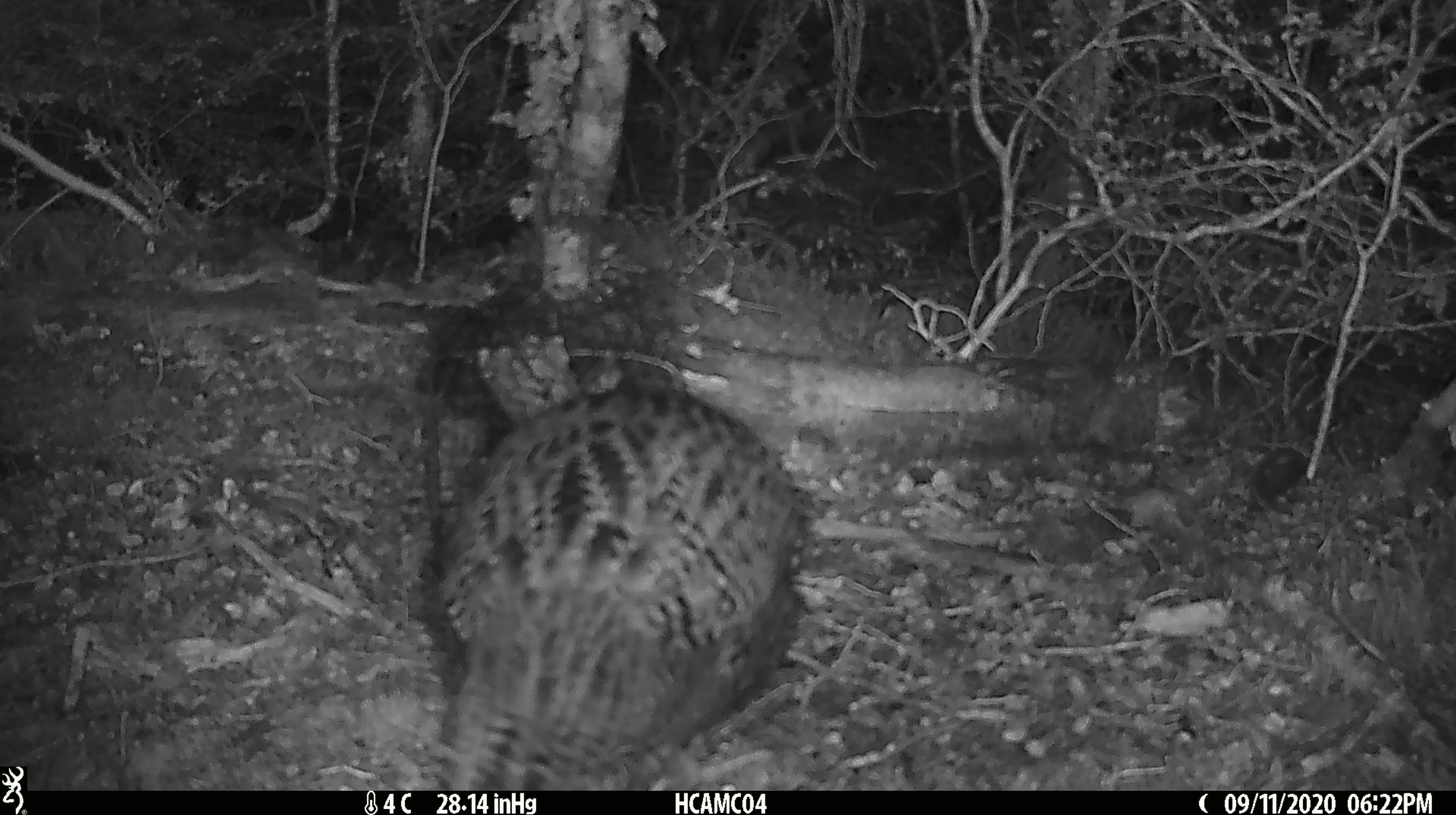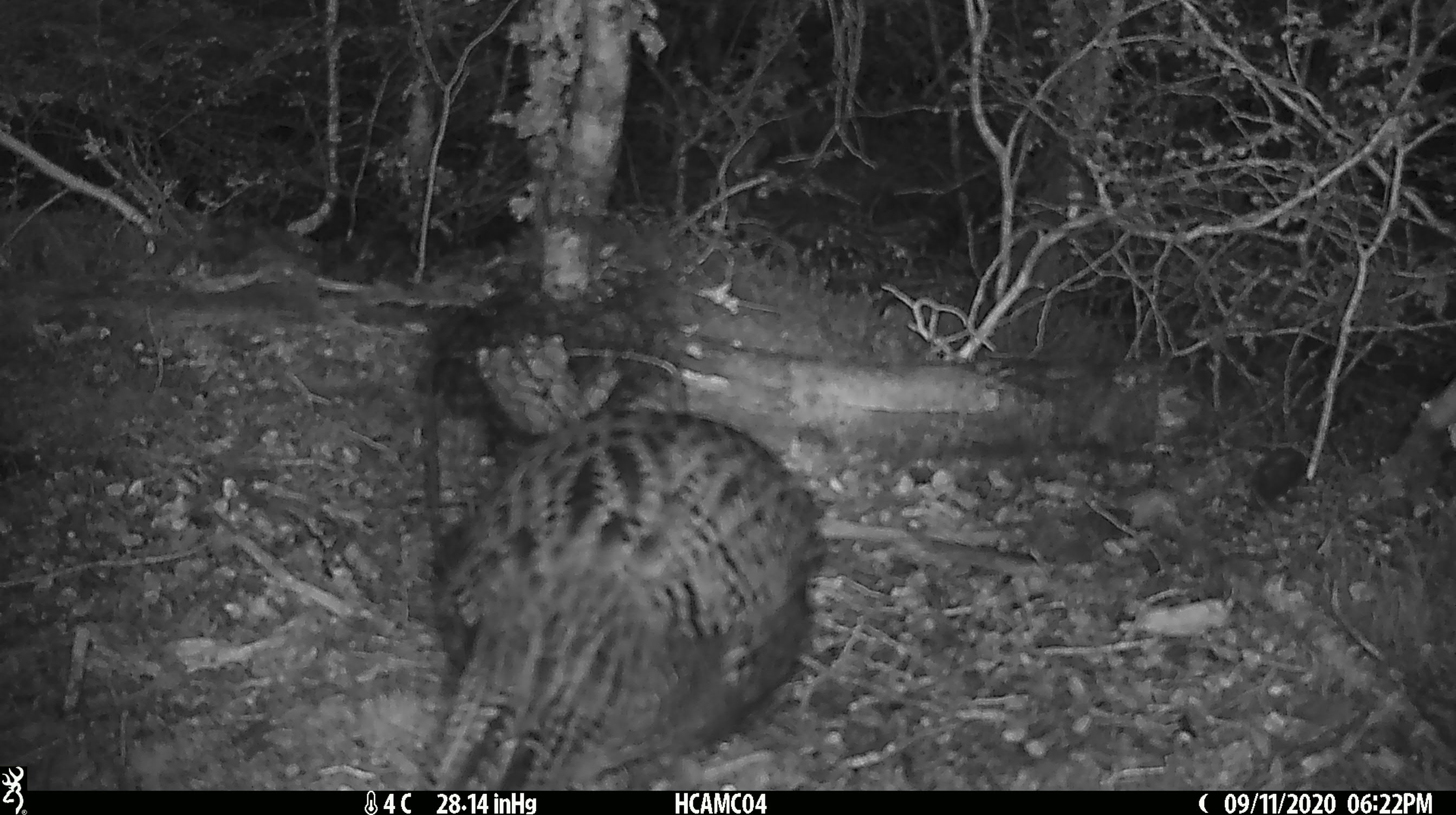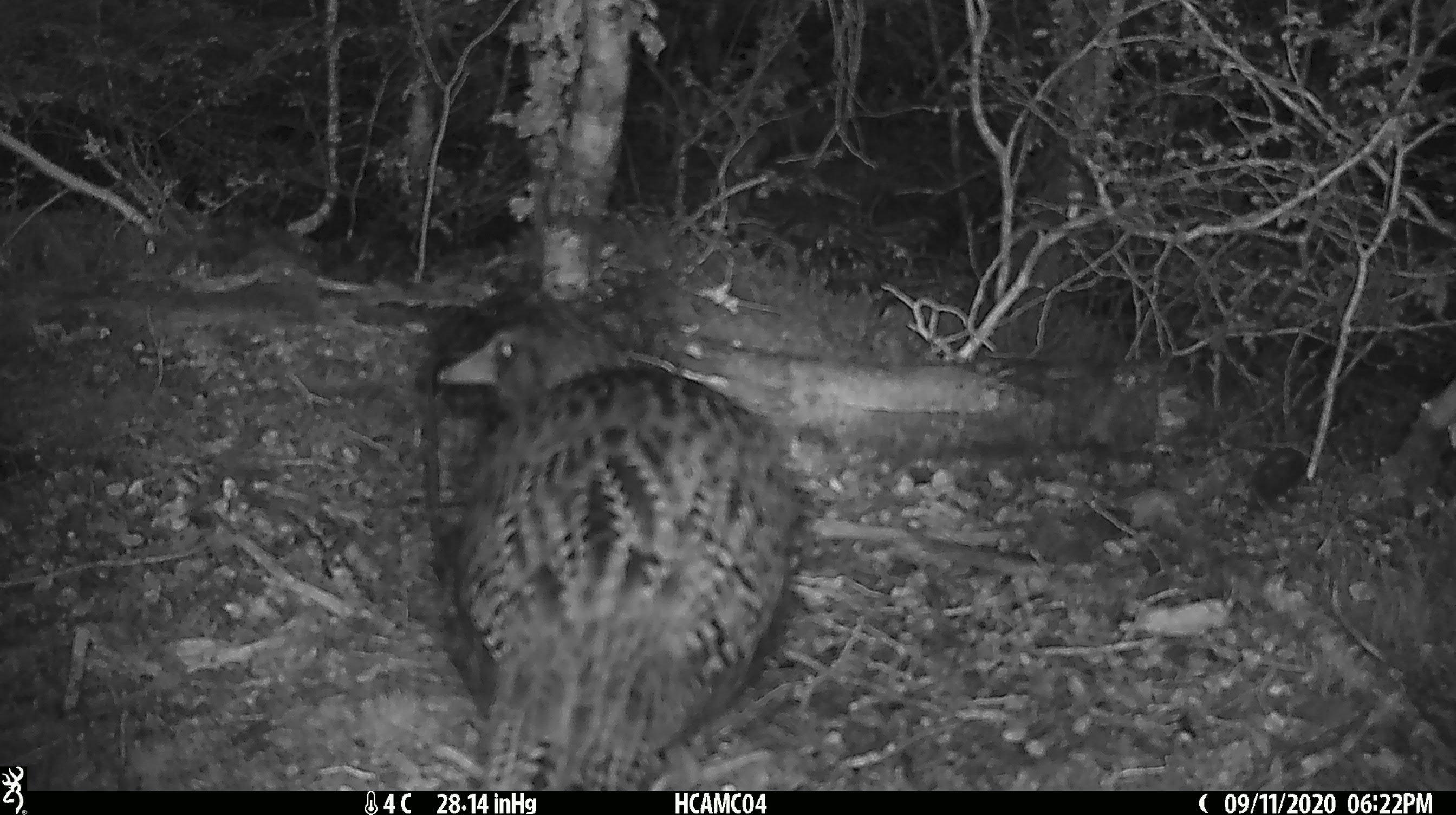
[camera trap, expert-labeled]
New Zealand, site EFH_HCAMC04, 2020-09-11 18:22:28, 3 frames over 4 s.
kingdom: Animalia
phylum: Chordata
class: Aves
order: Gruiformes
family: Rallidae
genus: Gallirallus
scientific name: Gallirallus australis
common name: weka